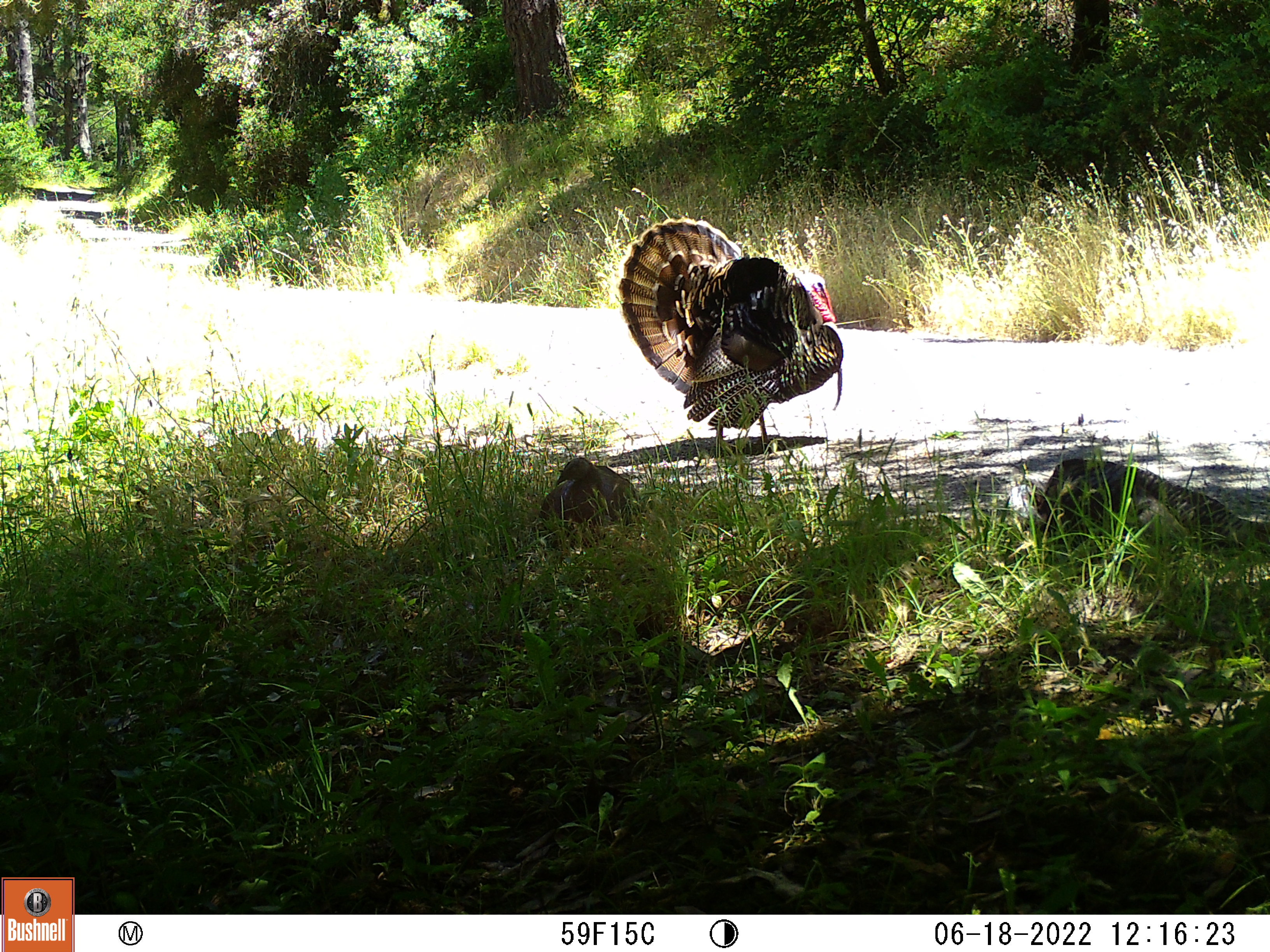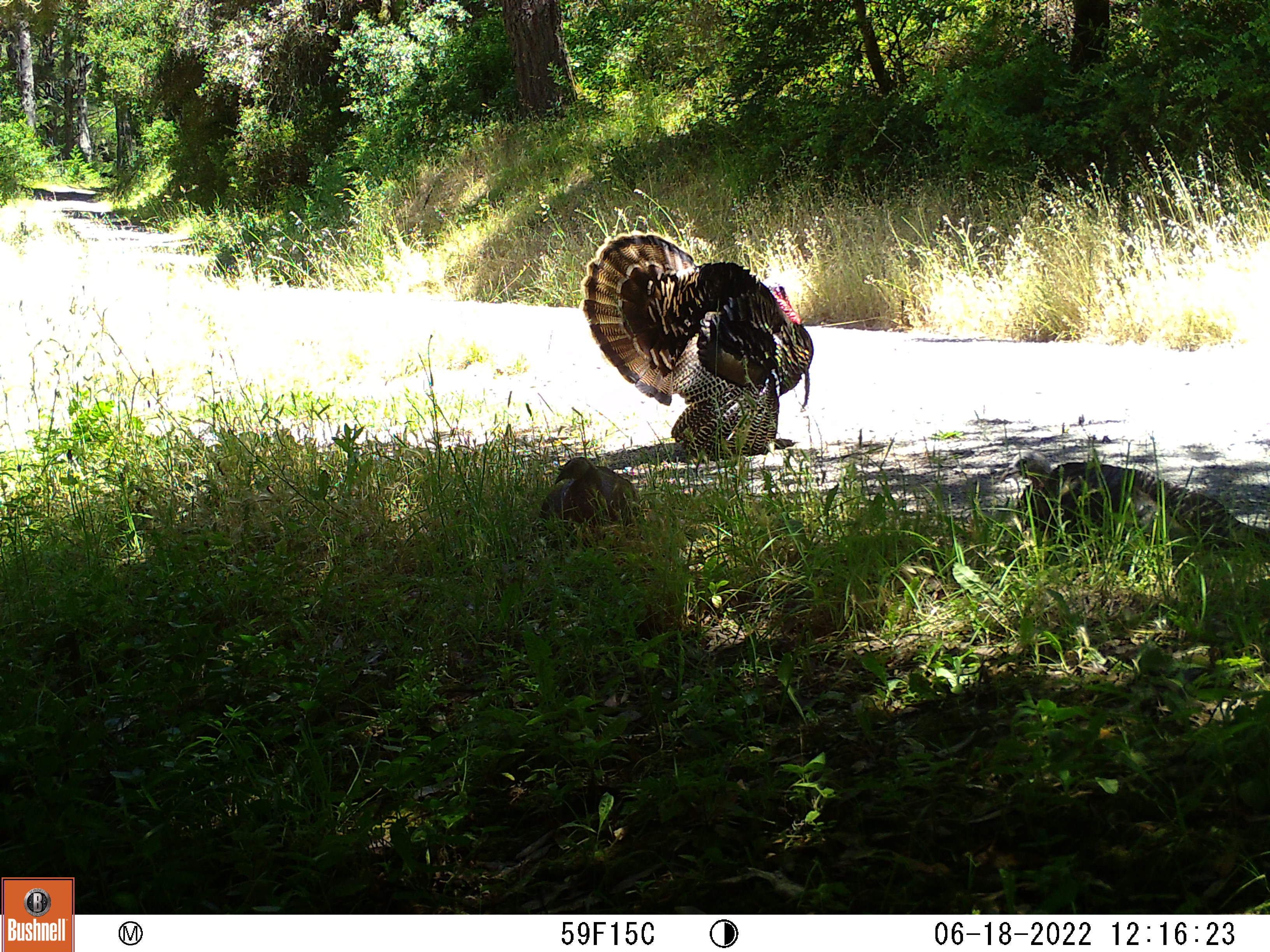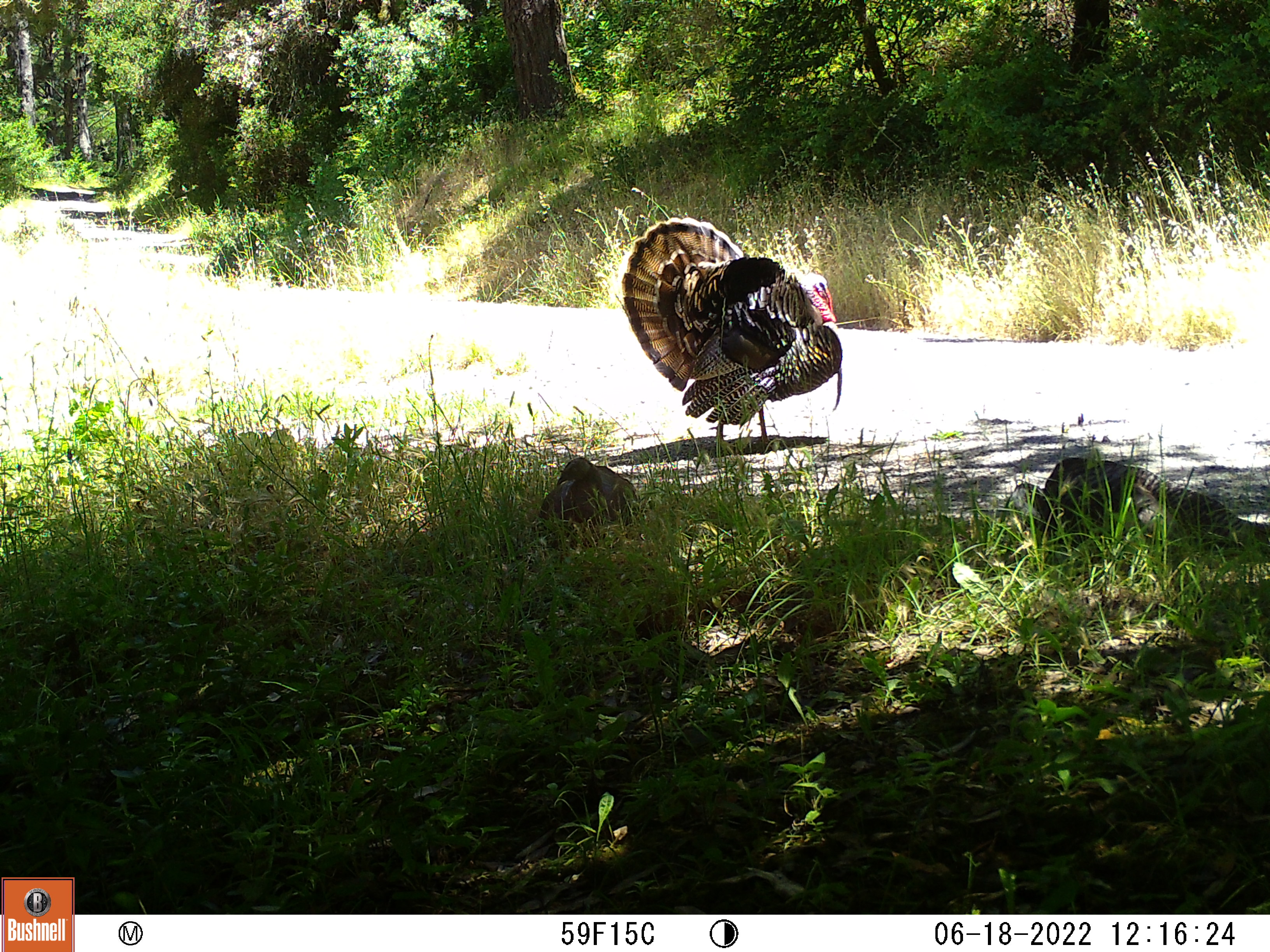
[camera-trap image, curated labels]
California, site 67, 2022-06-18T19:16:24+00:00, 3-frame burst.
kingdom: Animalia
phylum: Chordata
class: Aves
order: Galliformes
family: Phasianidae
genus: Meleagris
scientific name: Meleagris gallopavo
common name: turkey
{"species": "turkey (Meleagris gallopavo)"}